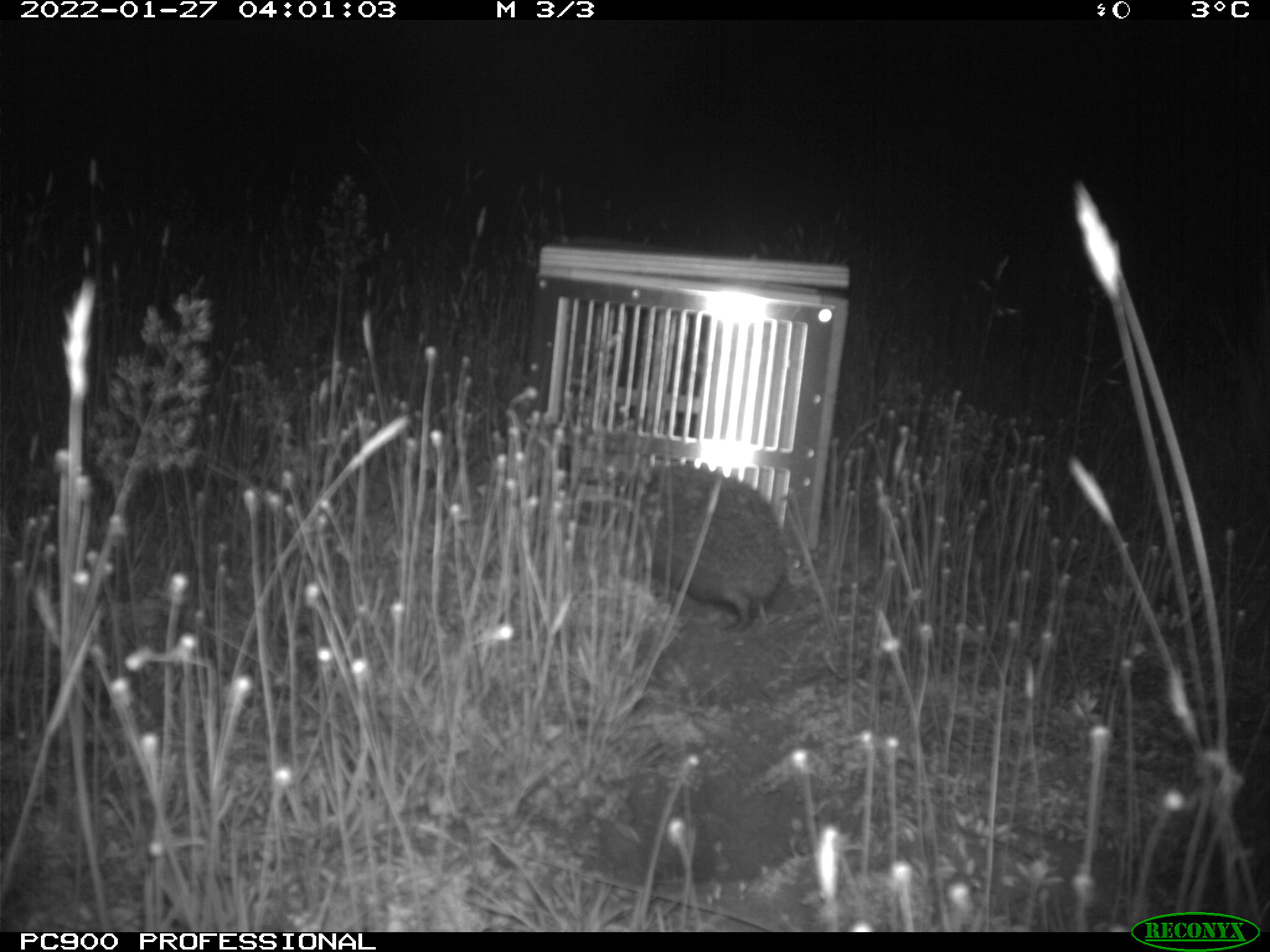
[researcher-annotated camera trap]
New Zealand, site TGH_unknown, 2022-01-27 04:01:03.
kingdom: Animalia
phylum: Chordata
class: Mammalia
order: Eulipotyphla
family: Erinaceidae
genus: Erinaceus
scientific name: Erinaceus europaeus europaeus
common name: european hedgehog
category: hedgehog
Hedgehog (european hedgehog) (Erinaceus europaeus europaeus).